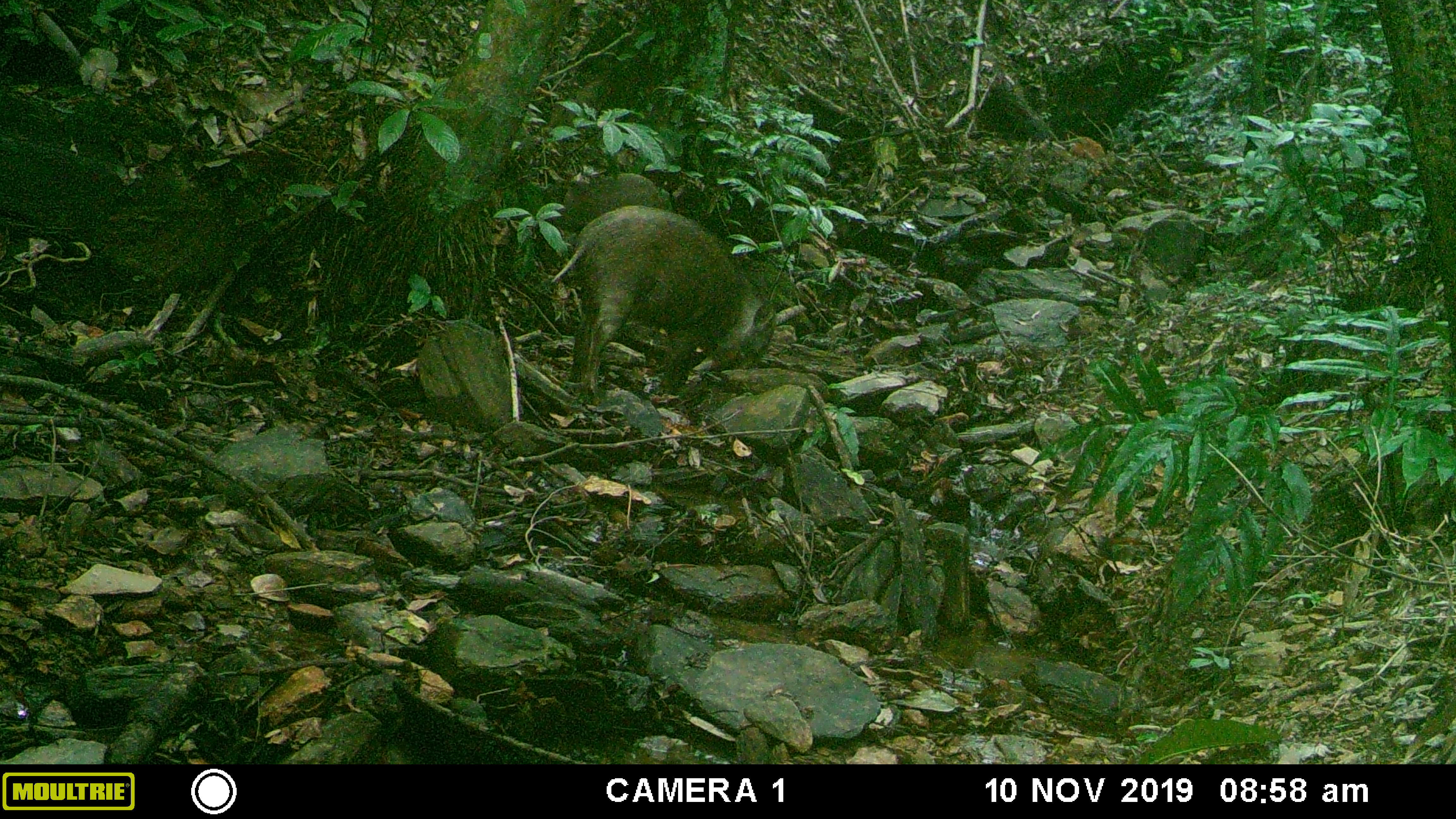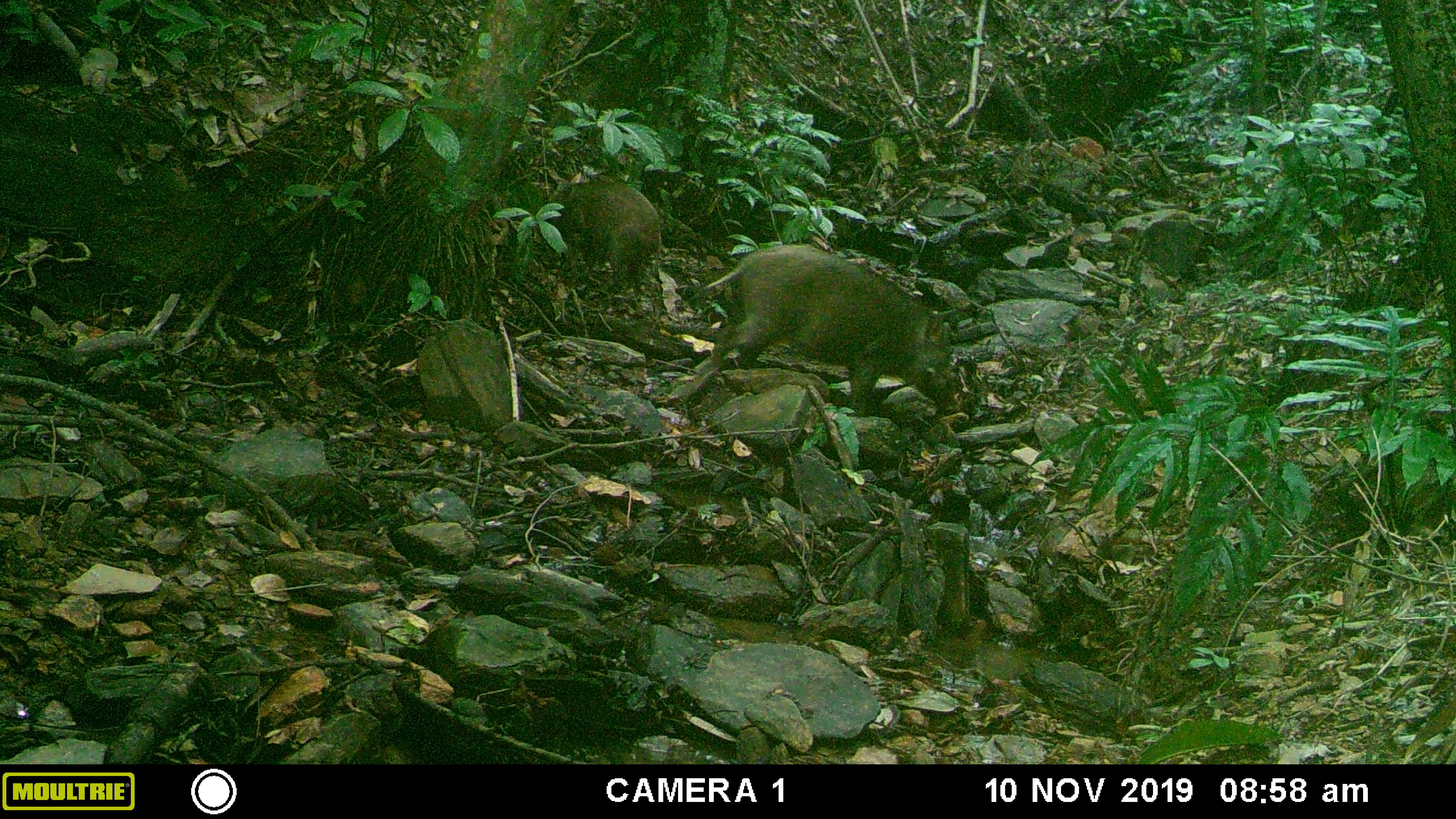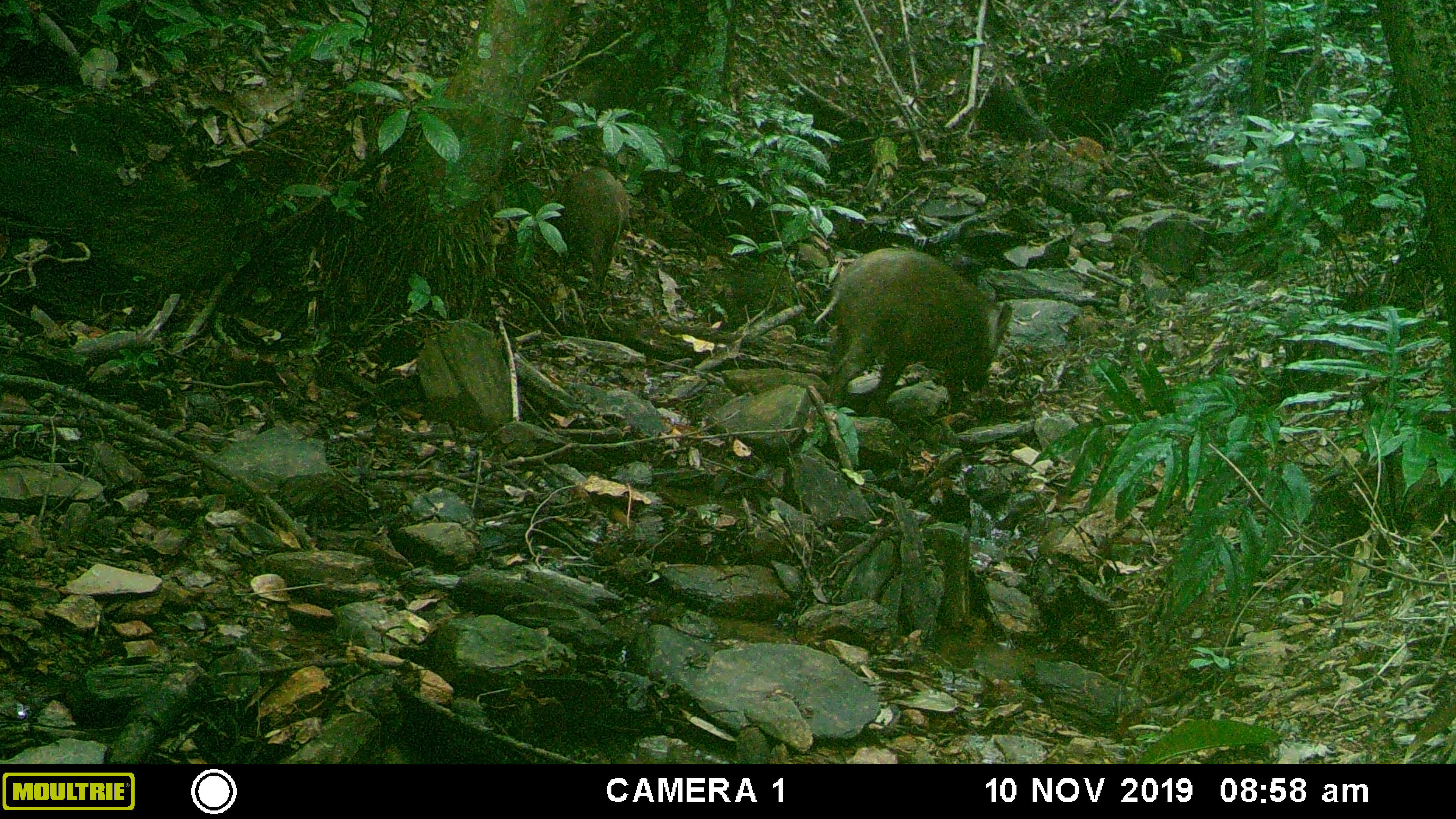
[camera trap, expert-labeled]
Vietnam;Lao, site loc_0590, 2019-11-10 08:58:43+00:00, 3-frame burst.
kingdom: Animalia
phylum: Chordata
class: Mammalia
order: Artiodactyla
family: Suidae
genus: Sus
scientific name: Sus scrofa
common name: eurasian wild pig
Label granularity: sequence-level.